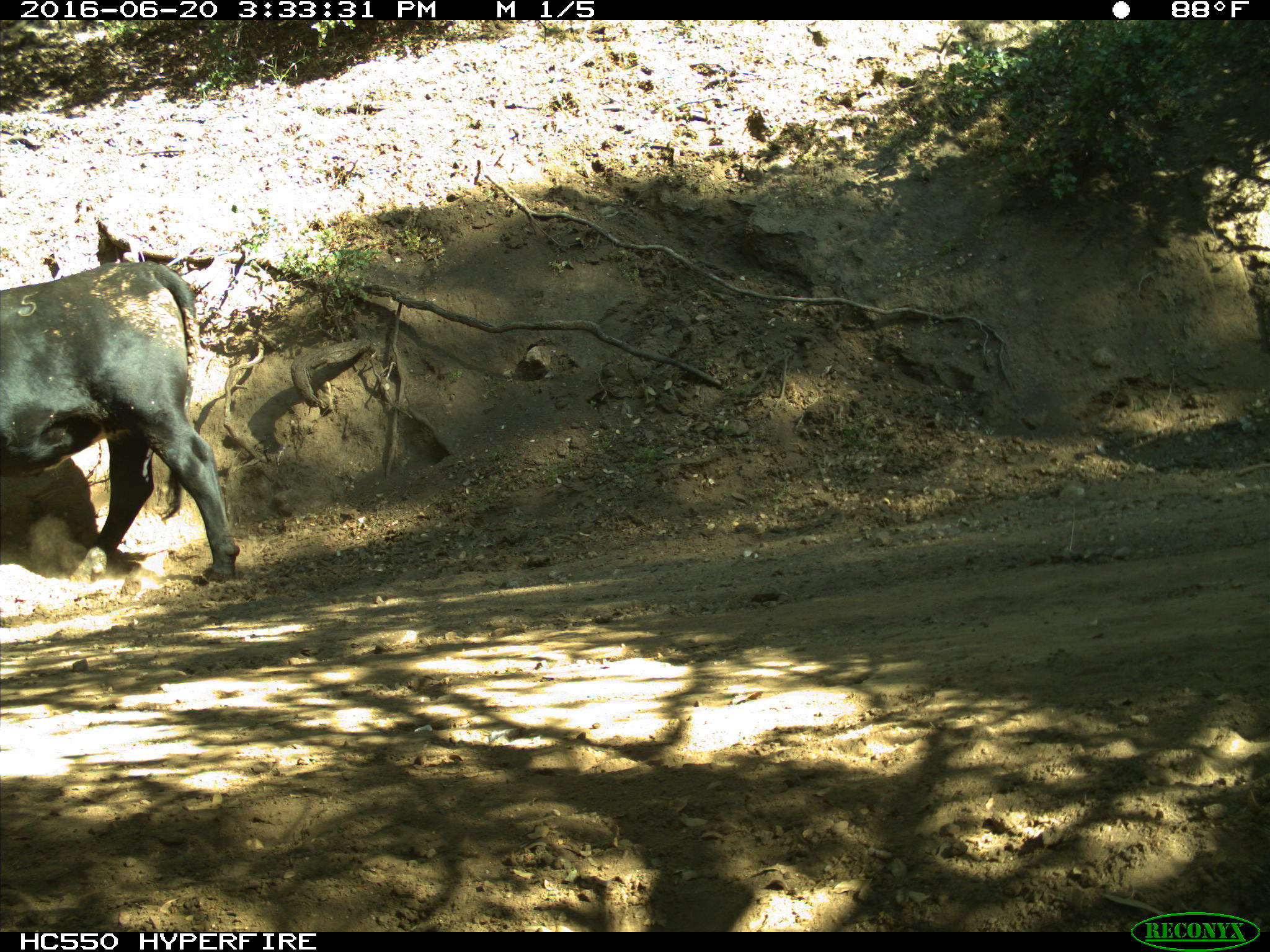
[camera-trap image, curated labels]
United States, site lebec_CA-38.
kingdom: Animalia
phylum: Chordata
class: Mammalia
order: Artiodactyla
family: Bovidae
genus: Bos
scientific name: Bos taurus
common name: domestic cow